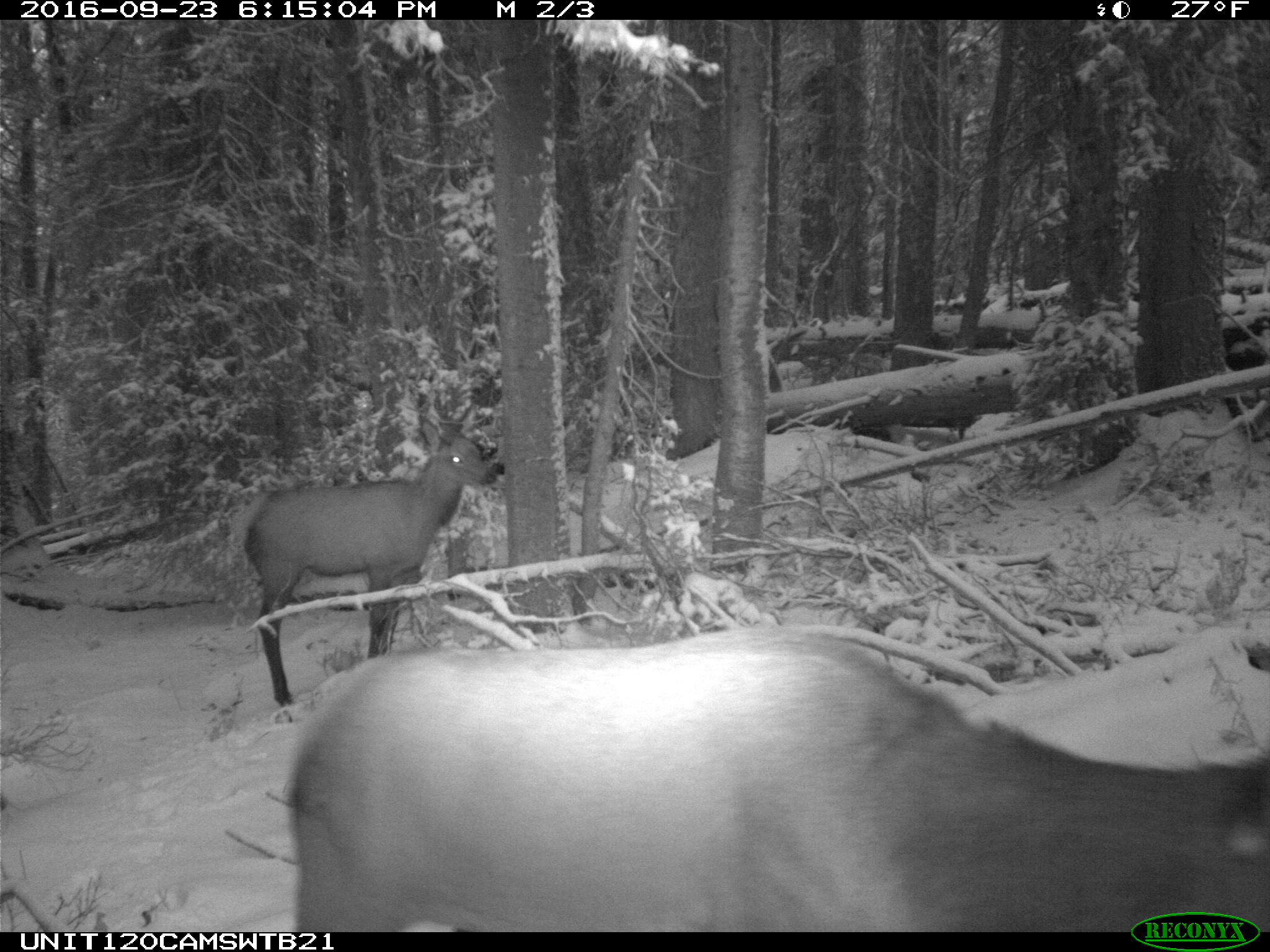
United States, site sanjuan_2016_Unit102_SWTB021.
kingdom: Animalia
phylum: Chordata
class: Mammalia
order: Artiodactyla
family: Cervidae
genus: Cervus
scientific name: Cervus elaphus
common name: red deer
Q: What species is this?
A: Cervus elaphus (red deer).